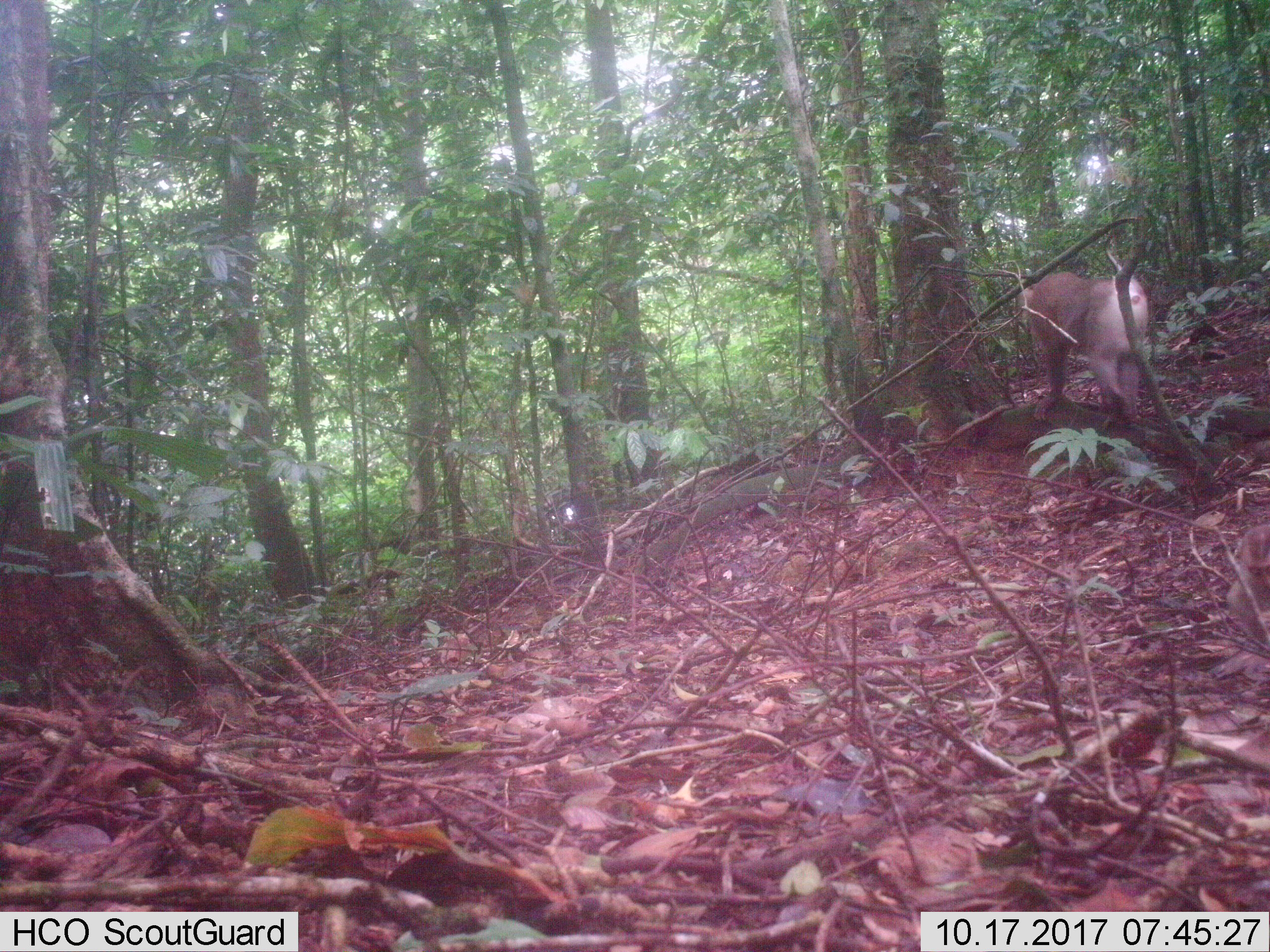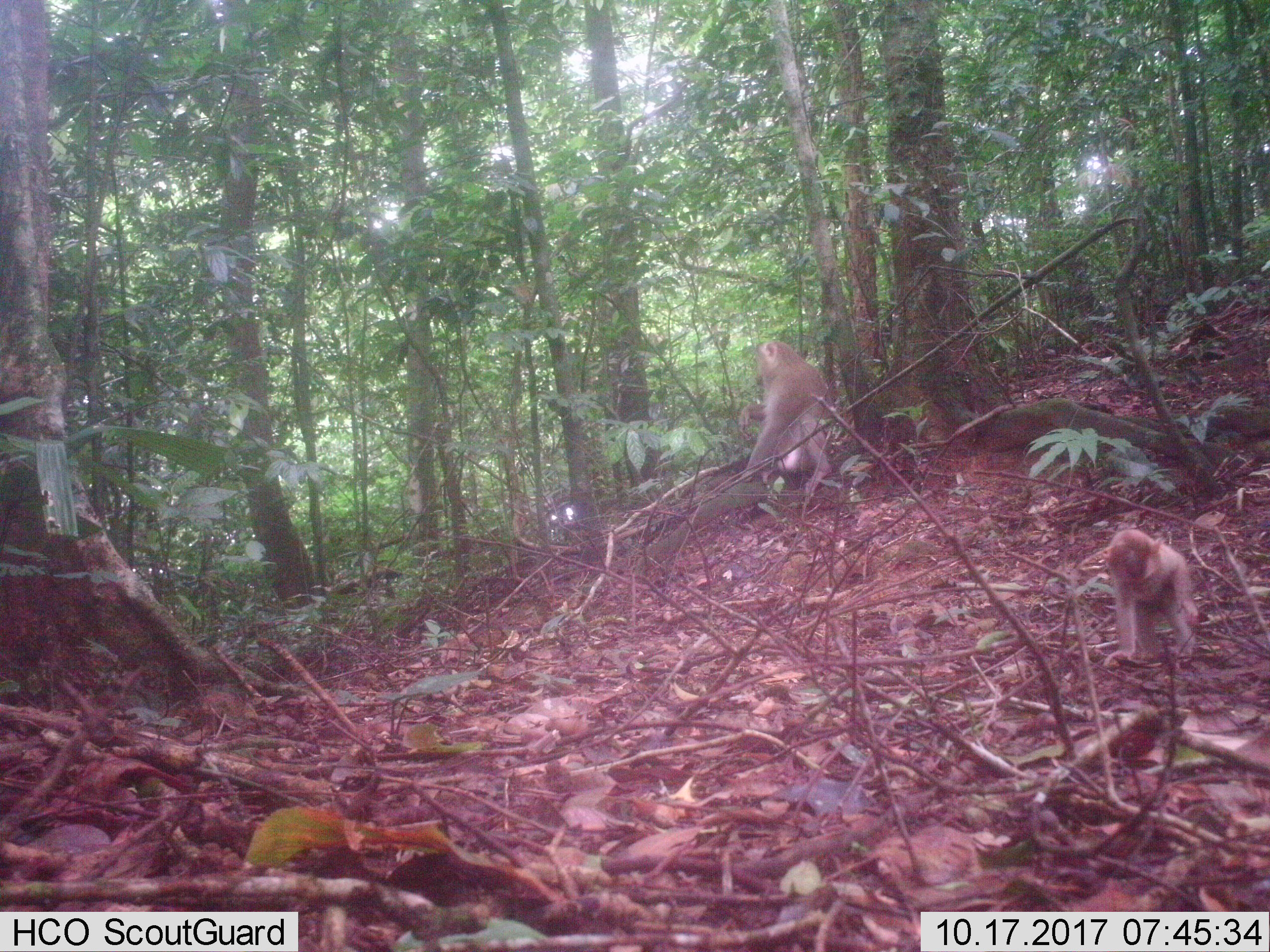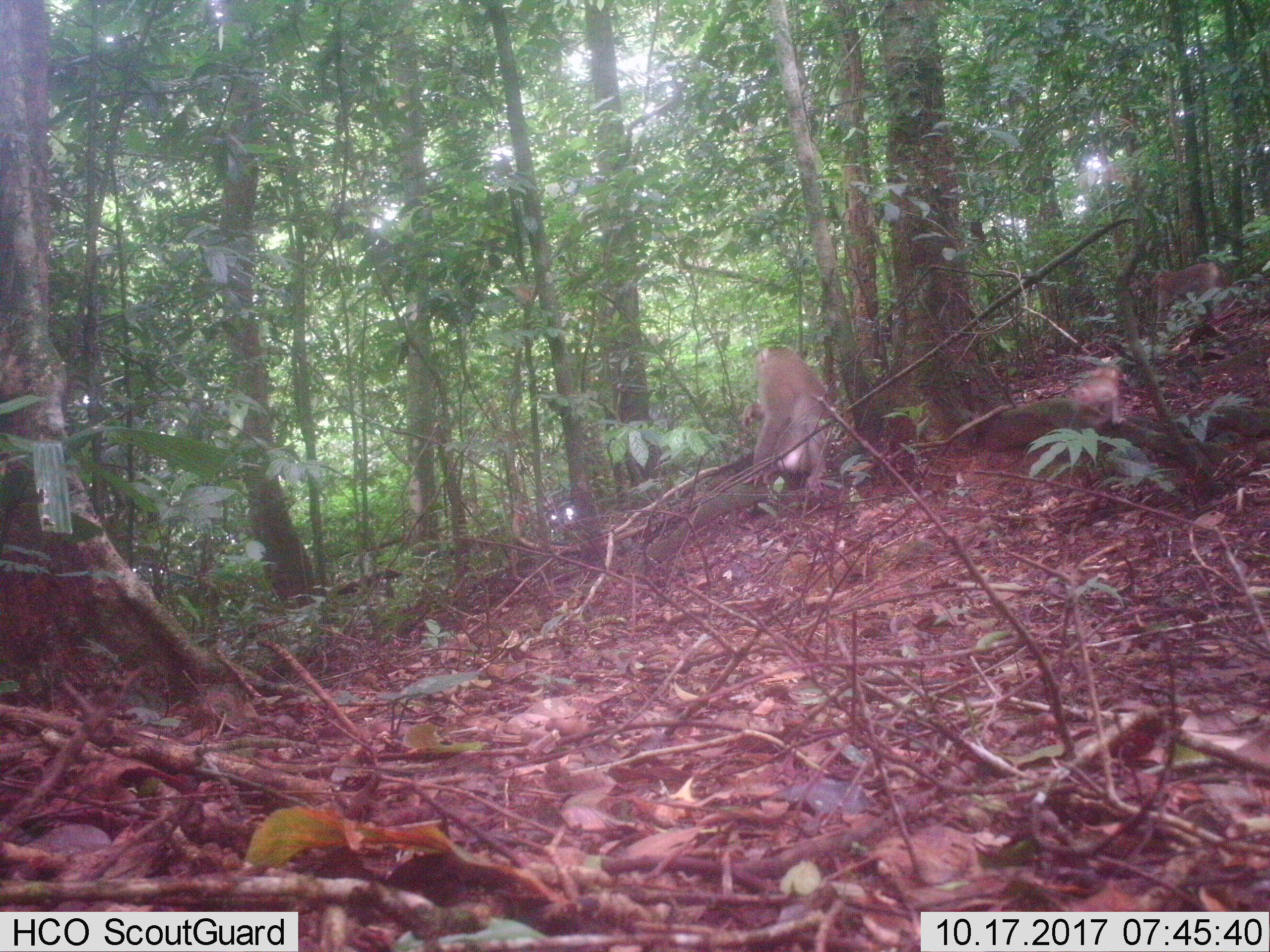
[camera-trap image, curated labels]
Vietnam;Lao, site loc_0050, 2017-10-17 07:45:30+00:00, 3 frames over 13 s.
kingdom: Animalia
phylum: Chordata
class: Mammalia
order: Primates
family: Cercopithecidae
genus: Macaca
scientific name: Macaca nemestrina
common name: pig-tailed macaque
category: pig tailed macaque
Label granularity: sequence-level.